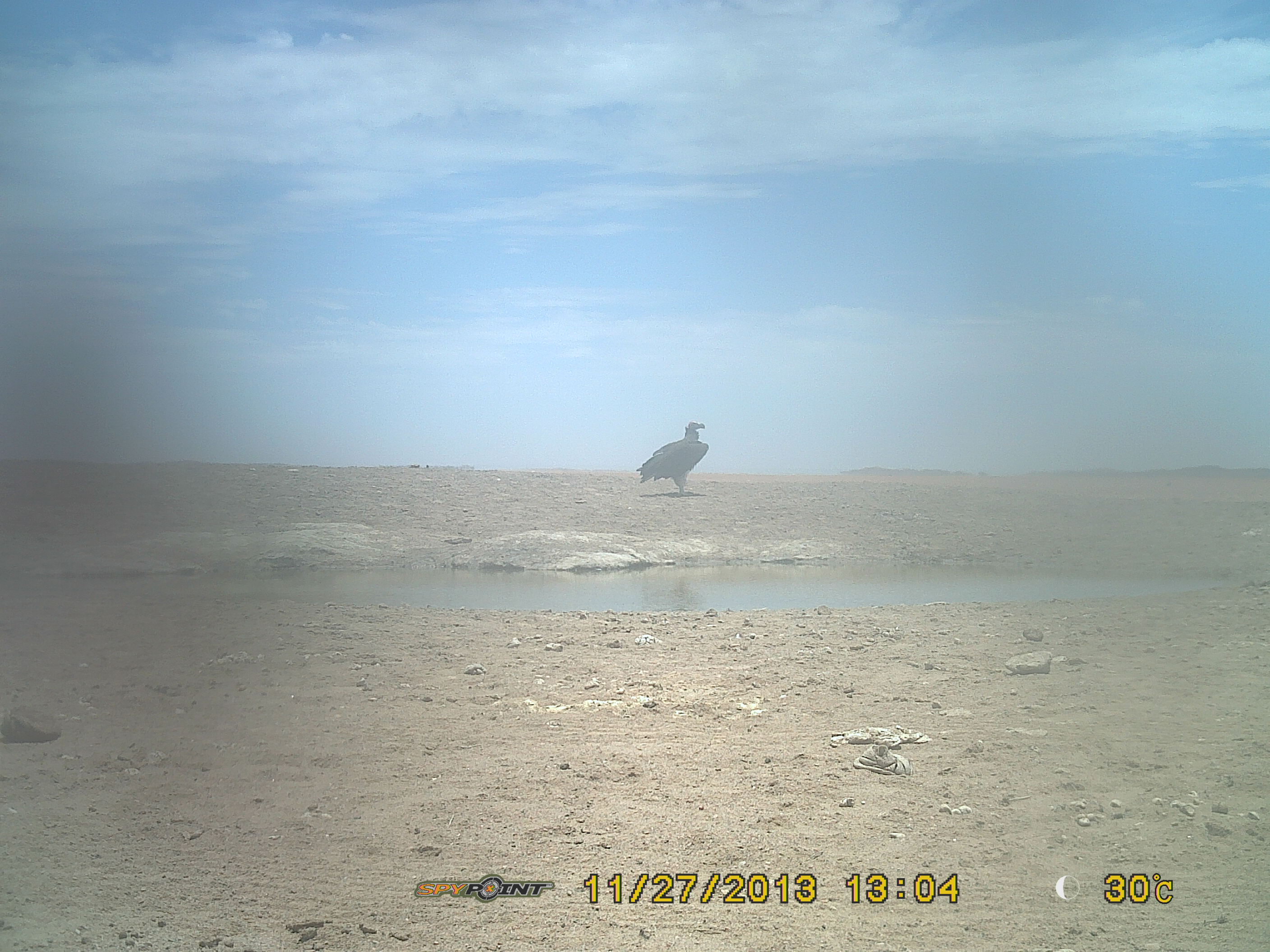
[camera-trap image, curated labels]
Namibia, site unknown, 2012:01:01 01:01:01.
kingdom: Animalia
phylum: Chordata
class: Aves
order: Accipitriformes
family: Accipitridae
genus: Torgos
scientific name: Torgos tracheliotos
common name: lappet-faced vulture